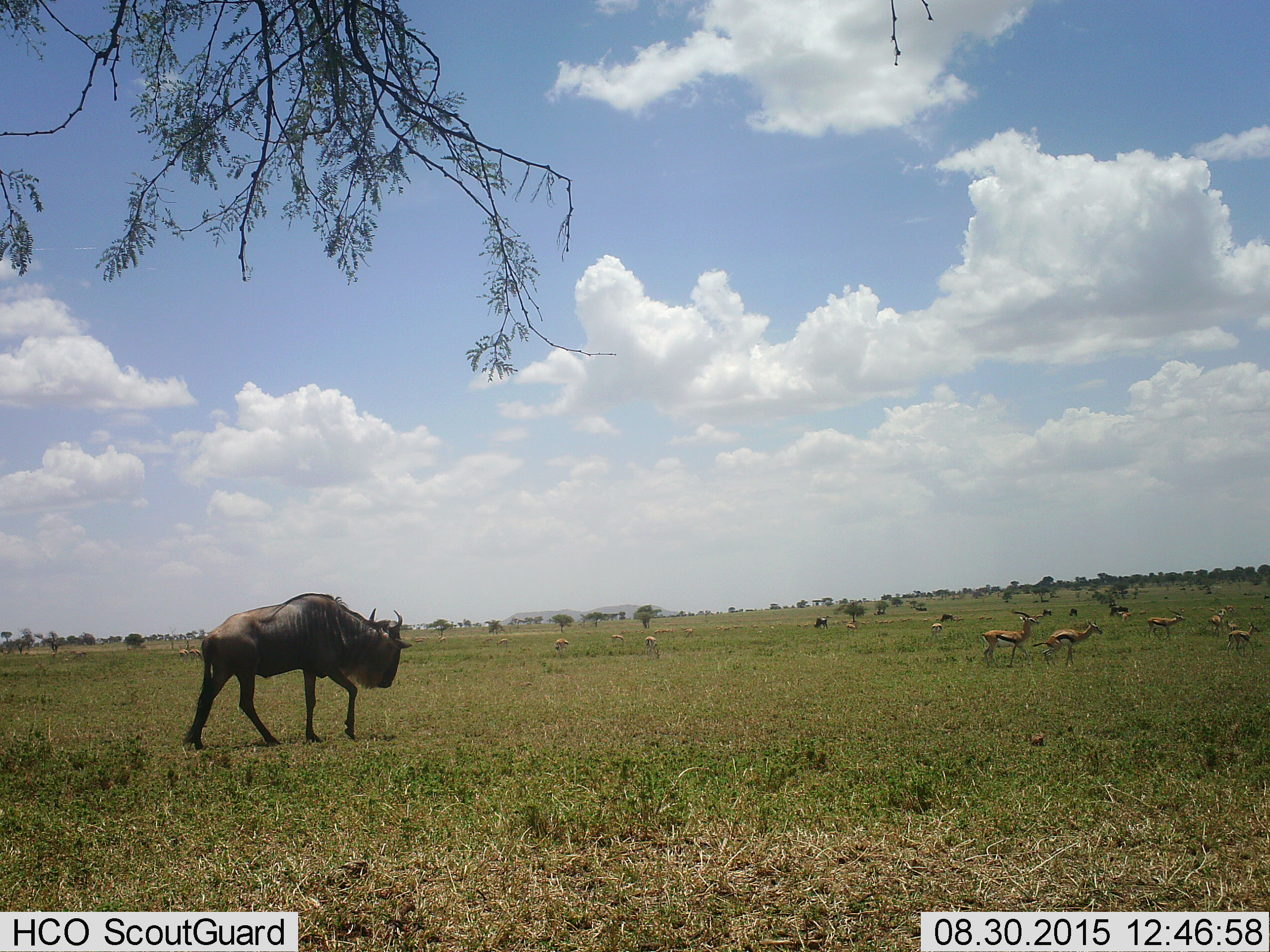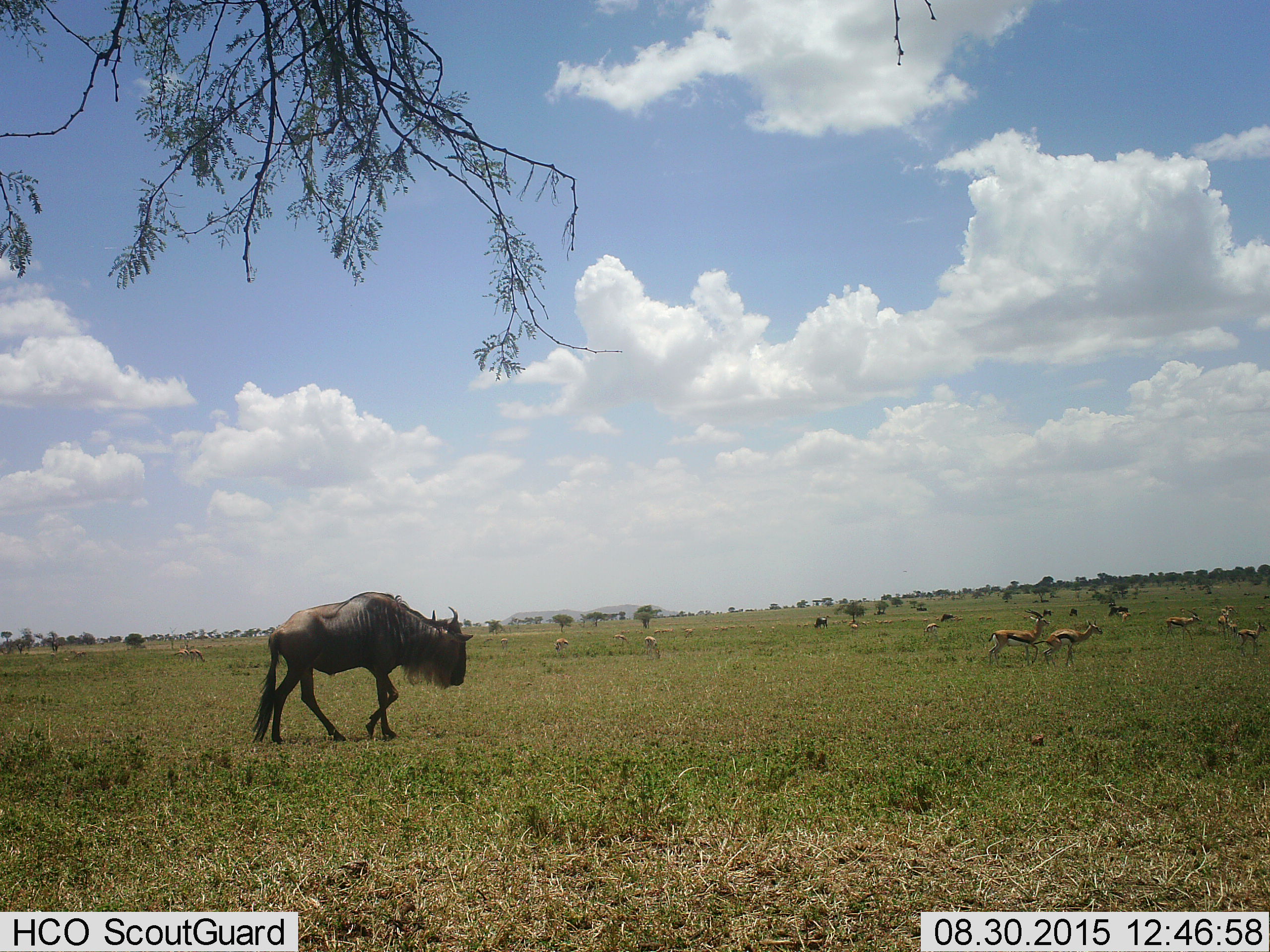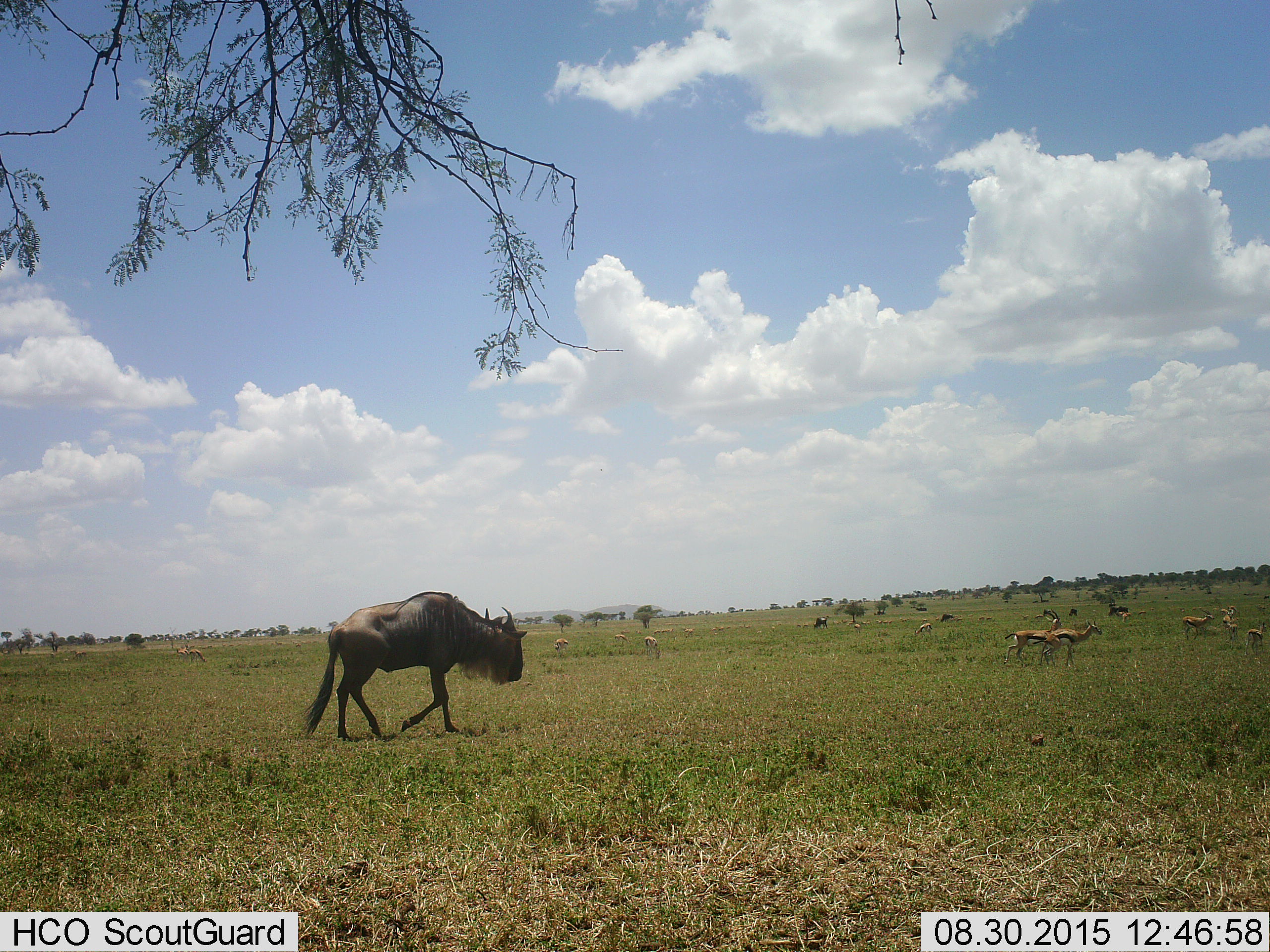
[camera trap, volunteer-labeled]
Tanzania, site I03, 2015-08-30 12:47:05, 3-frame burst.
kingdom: Animalia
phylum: Chordata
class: Mammalia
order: Artiodactyla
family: Bovidae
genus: Eudorcas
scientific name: Eudorcas thomsonii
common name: thomson's gazelle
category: gazellethomsons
Gazellethomsons (thomson's gazelle) (Eudorcas thomsonii), count 11-50. Behavior (volunteer vote fractions): standing 29%, resting 0%, moving 86%, interacting 0%. Young present (vote fraction): 29%. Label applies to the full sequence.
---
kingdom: Animalia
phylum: Chordata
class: Mammalia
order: Artiodactyla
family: Bovidae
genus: Connochaetes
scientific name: Connochaetes taurinus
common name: blue wildebeest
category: wildebeest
Wildebeest (blue wildebeest) (Connochaetes taurinus), count 1. Behavior (volunteer vote fractions): standing 11%, resting 0%, moving 89%, interacting 0%. Young present (vote fraction): 0%. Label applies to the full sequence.